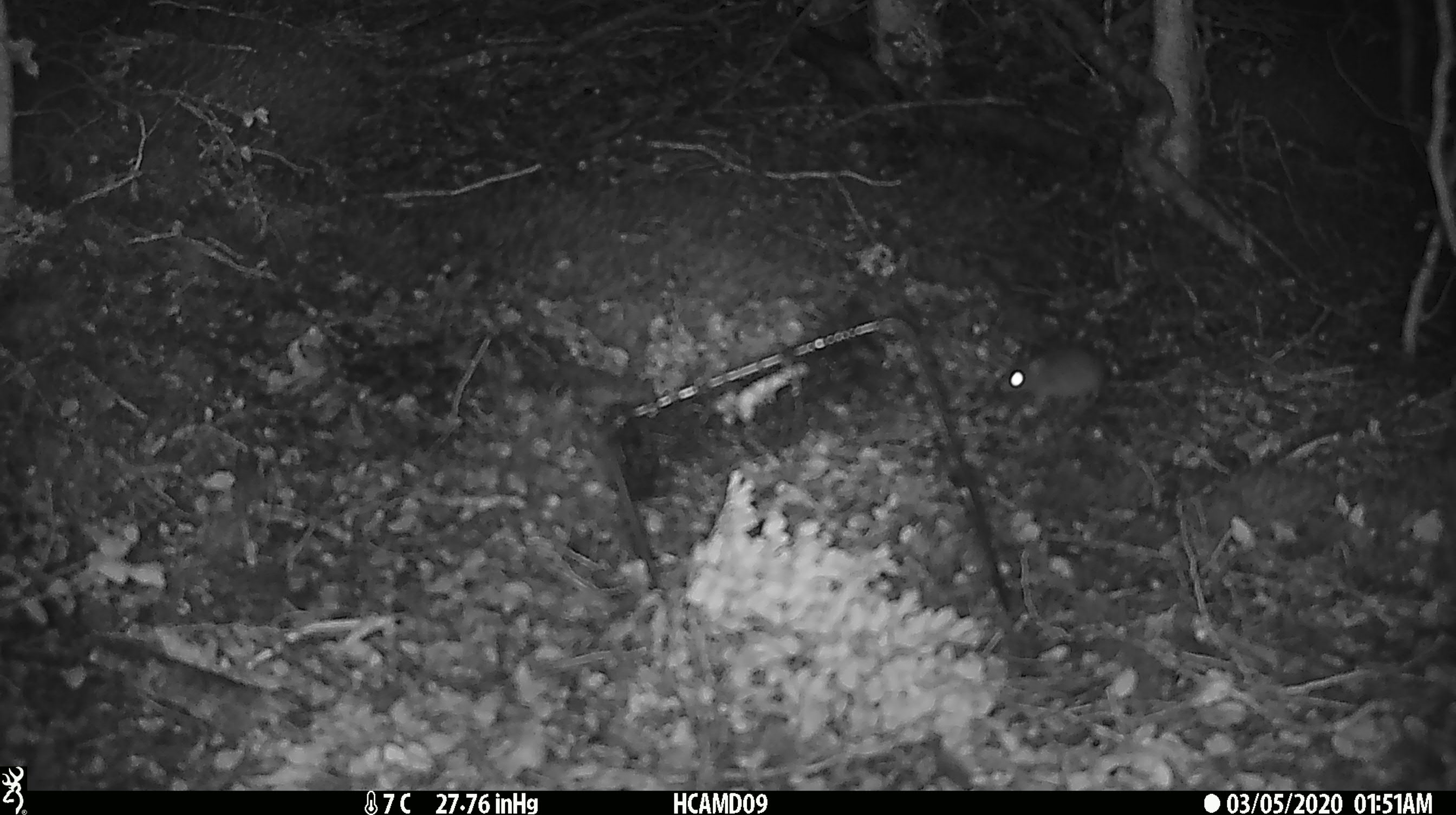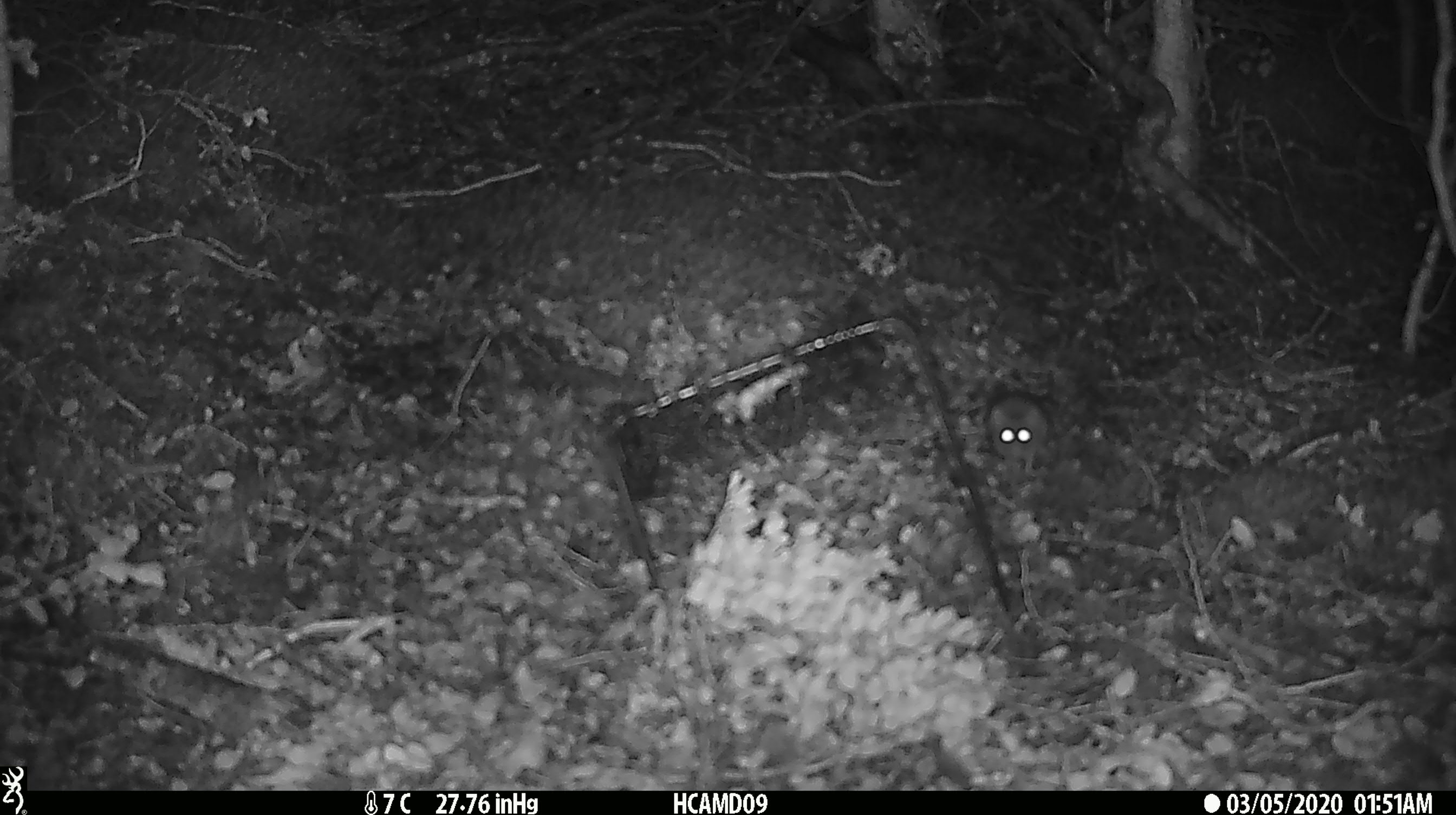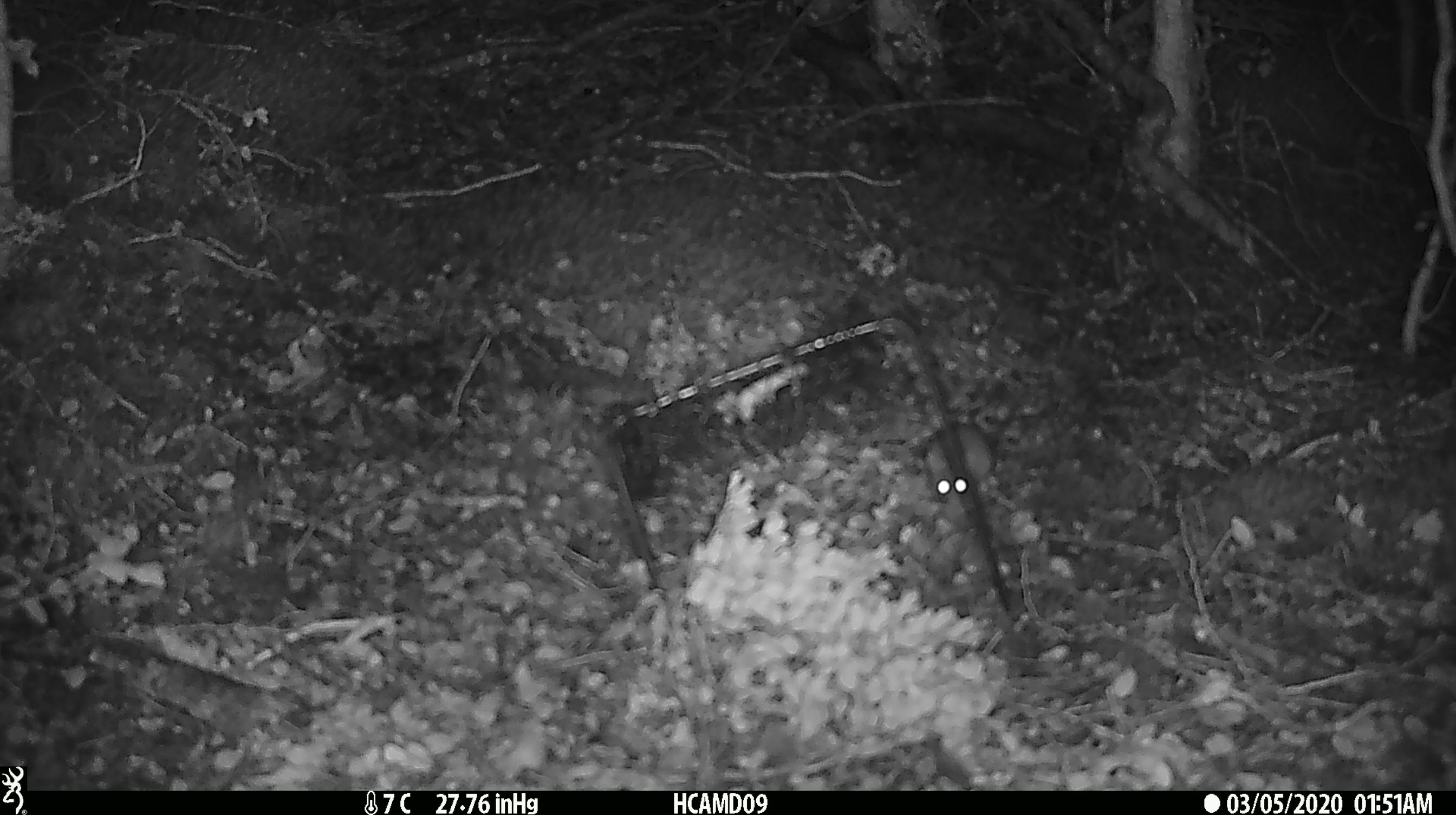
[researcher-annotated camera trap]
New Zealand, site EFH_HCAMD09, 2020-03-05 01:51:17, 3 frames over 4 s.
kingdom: Animalia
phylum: Chordata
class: Mammalia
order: Rodentia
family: Muridae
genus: Mus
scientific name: Mus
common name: mouse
Mouse (Mus).